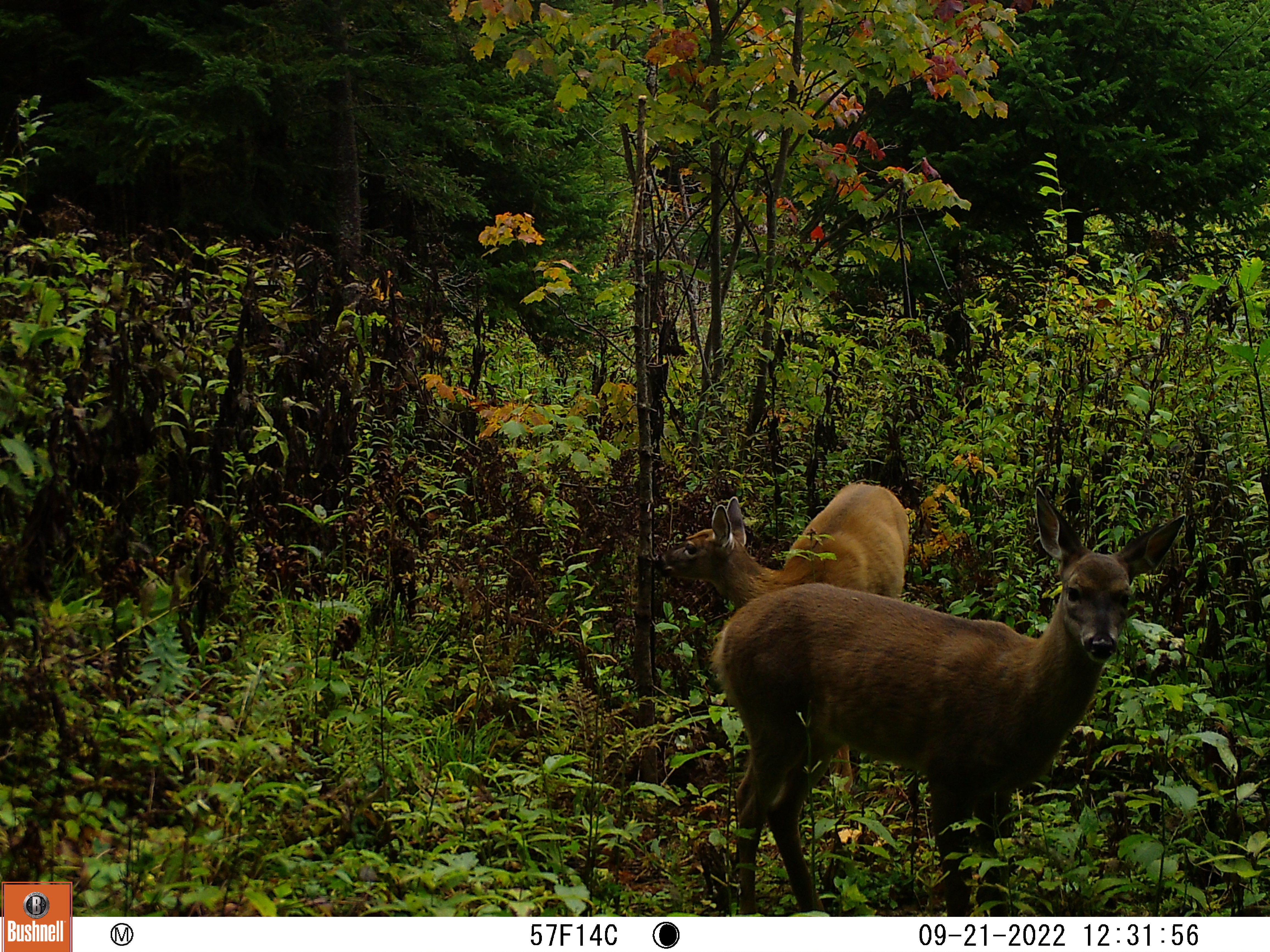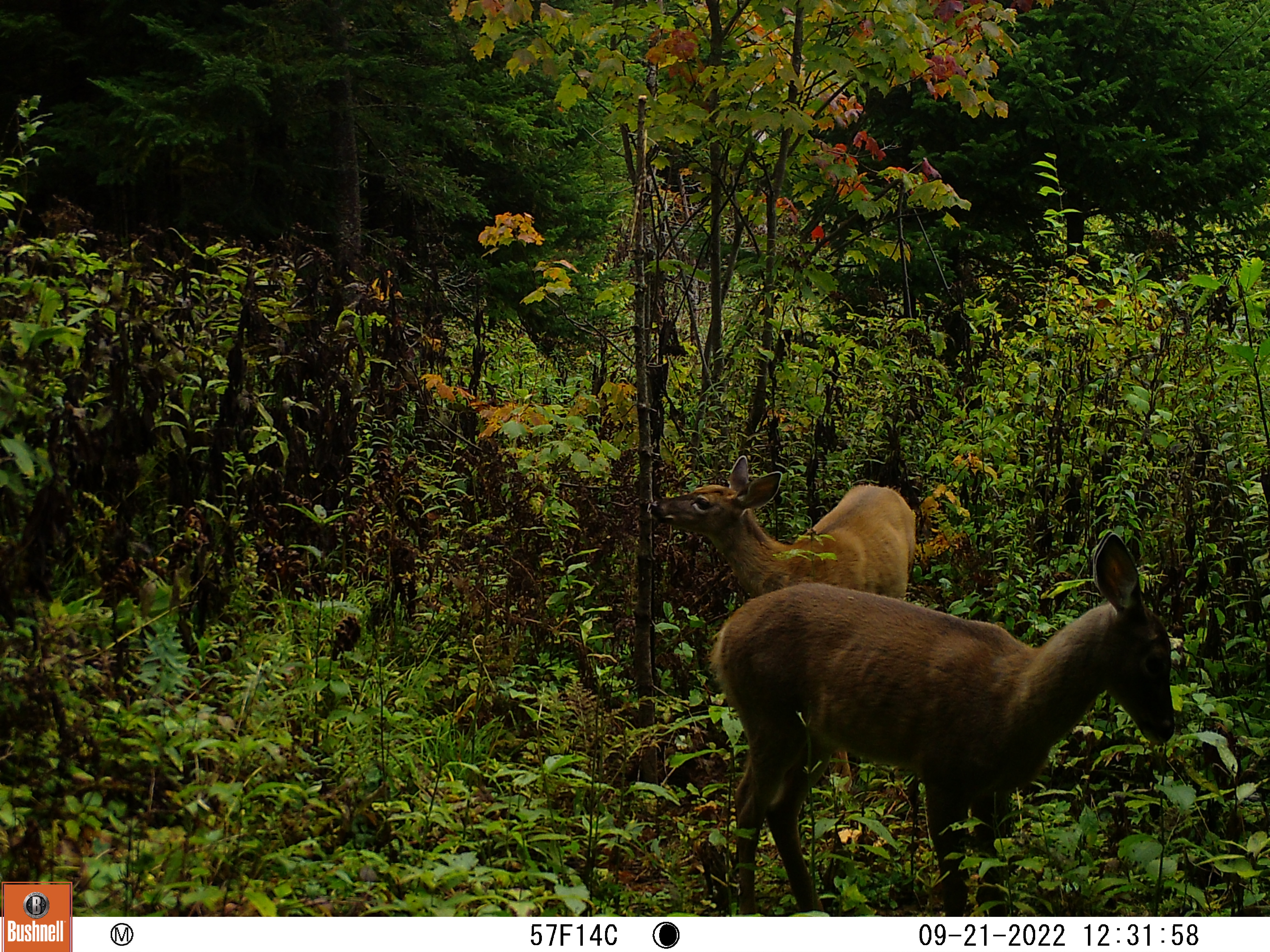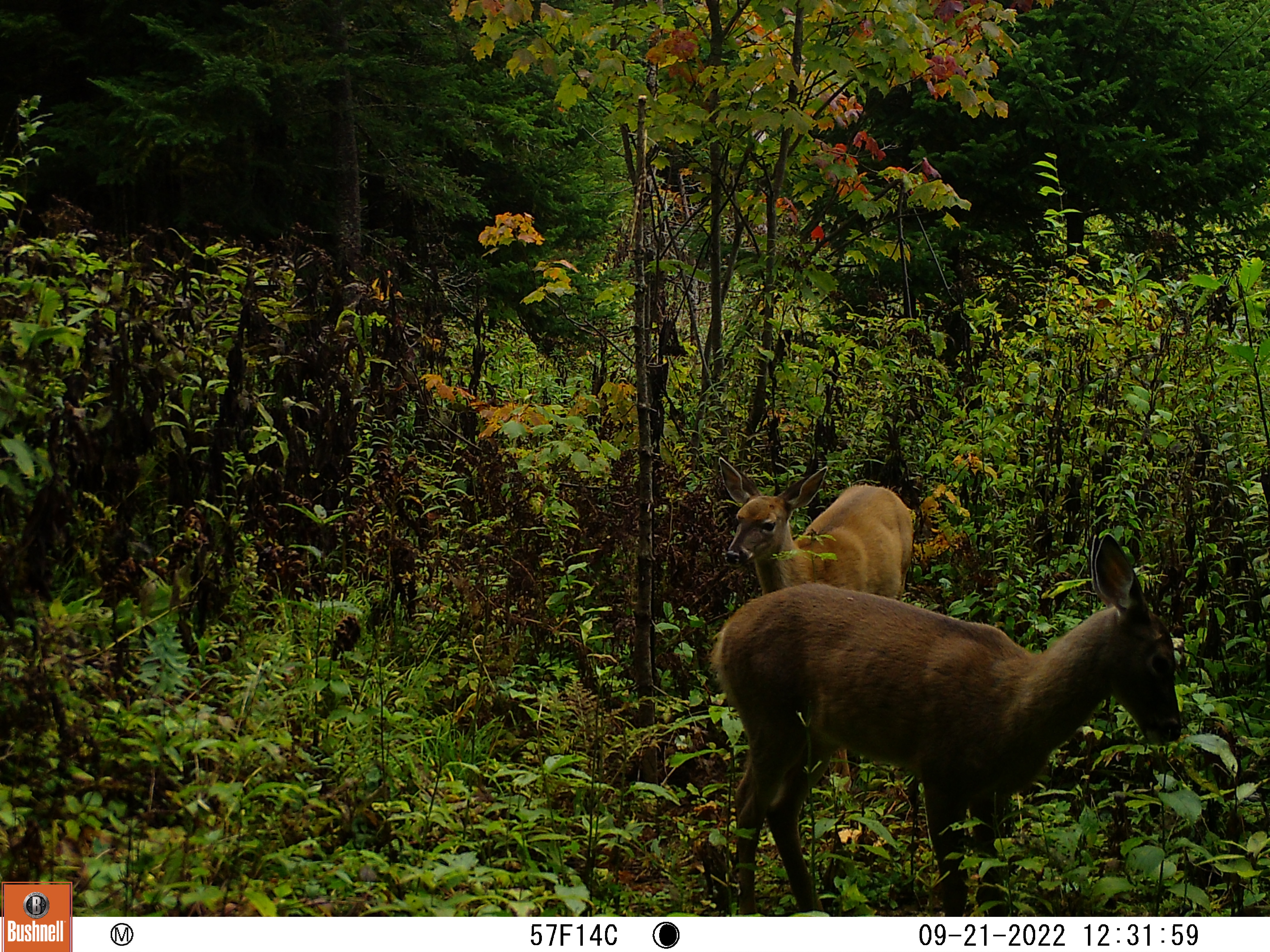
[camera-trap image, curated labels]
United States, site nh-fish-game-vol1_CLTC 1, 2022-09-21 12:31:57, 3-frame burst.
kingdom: Animalia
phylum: Chordata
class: Mammalia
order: Artiodactyla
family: Cervidae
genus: Odocoileus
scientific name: Odocoileus virginianus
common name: white-tailed deer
White-tailed deer (Odocoileus virginianus).